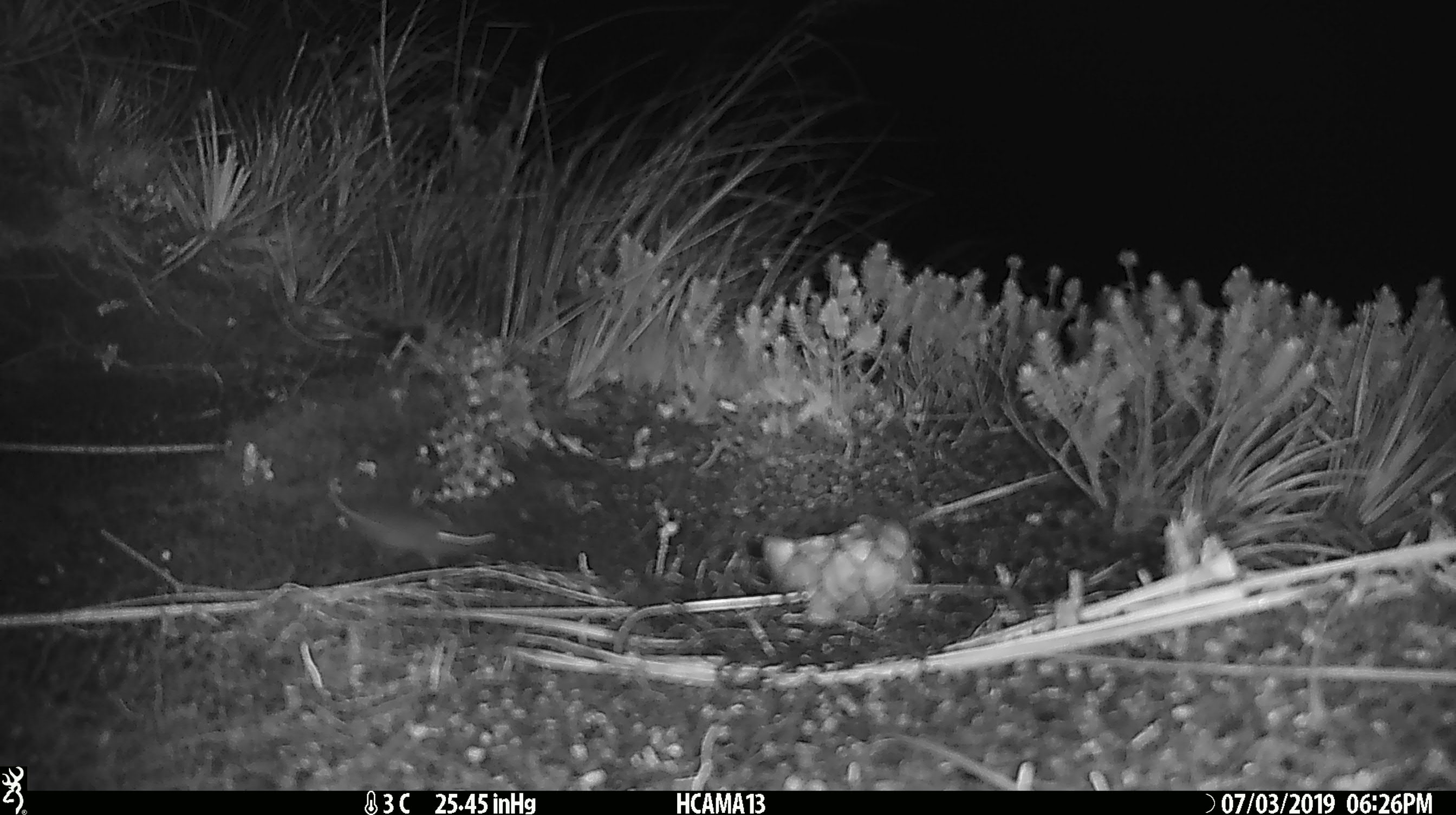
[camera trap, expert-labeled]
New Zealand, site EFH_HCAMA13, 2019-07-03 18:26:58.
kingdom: Animalia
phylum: Chordata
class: Mammalia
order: Rodentia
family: Muridae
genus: Mus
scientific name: Mus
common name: mouse